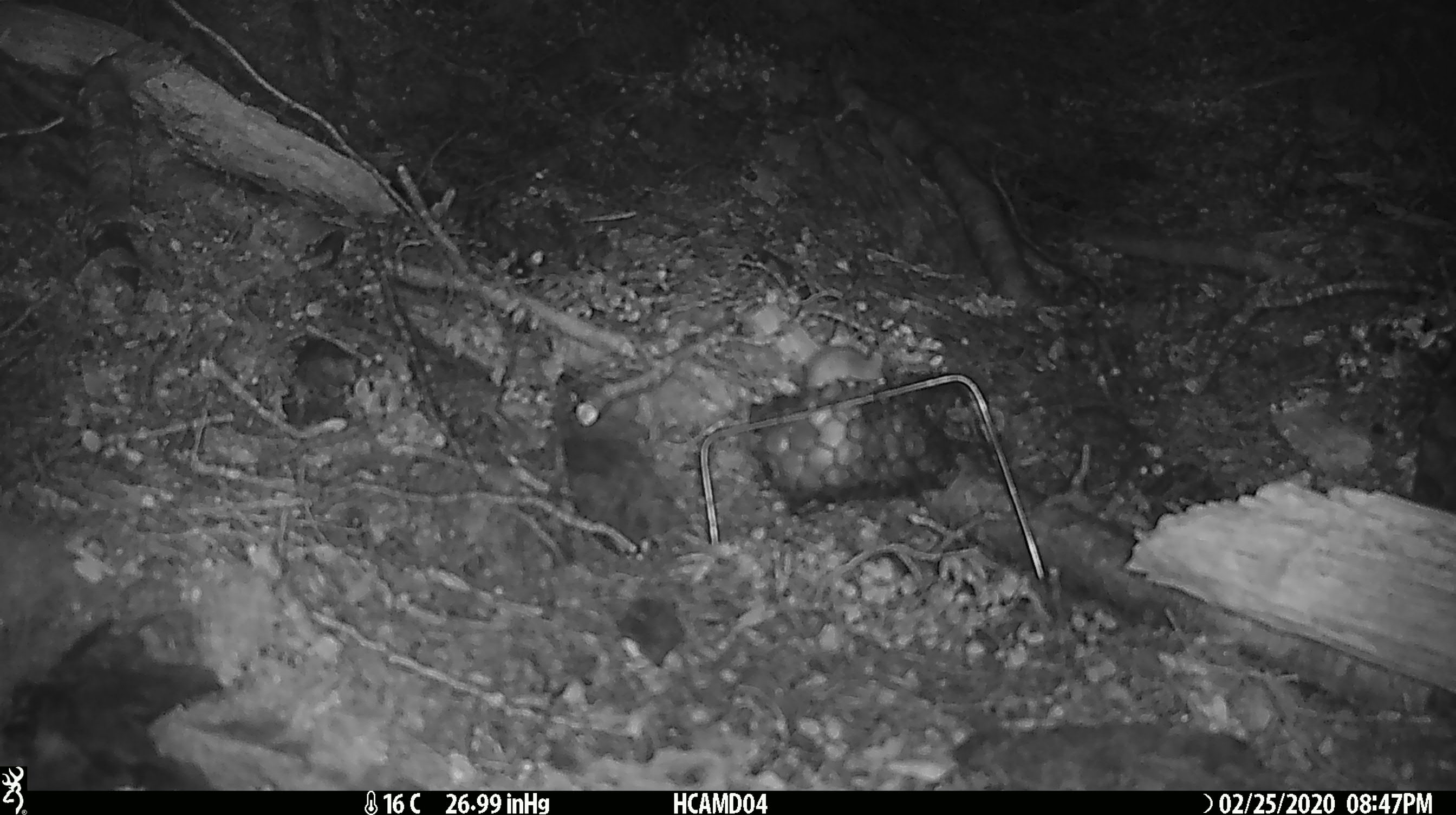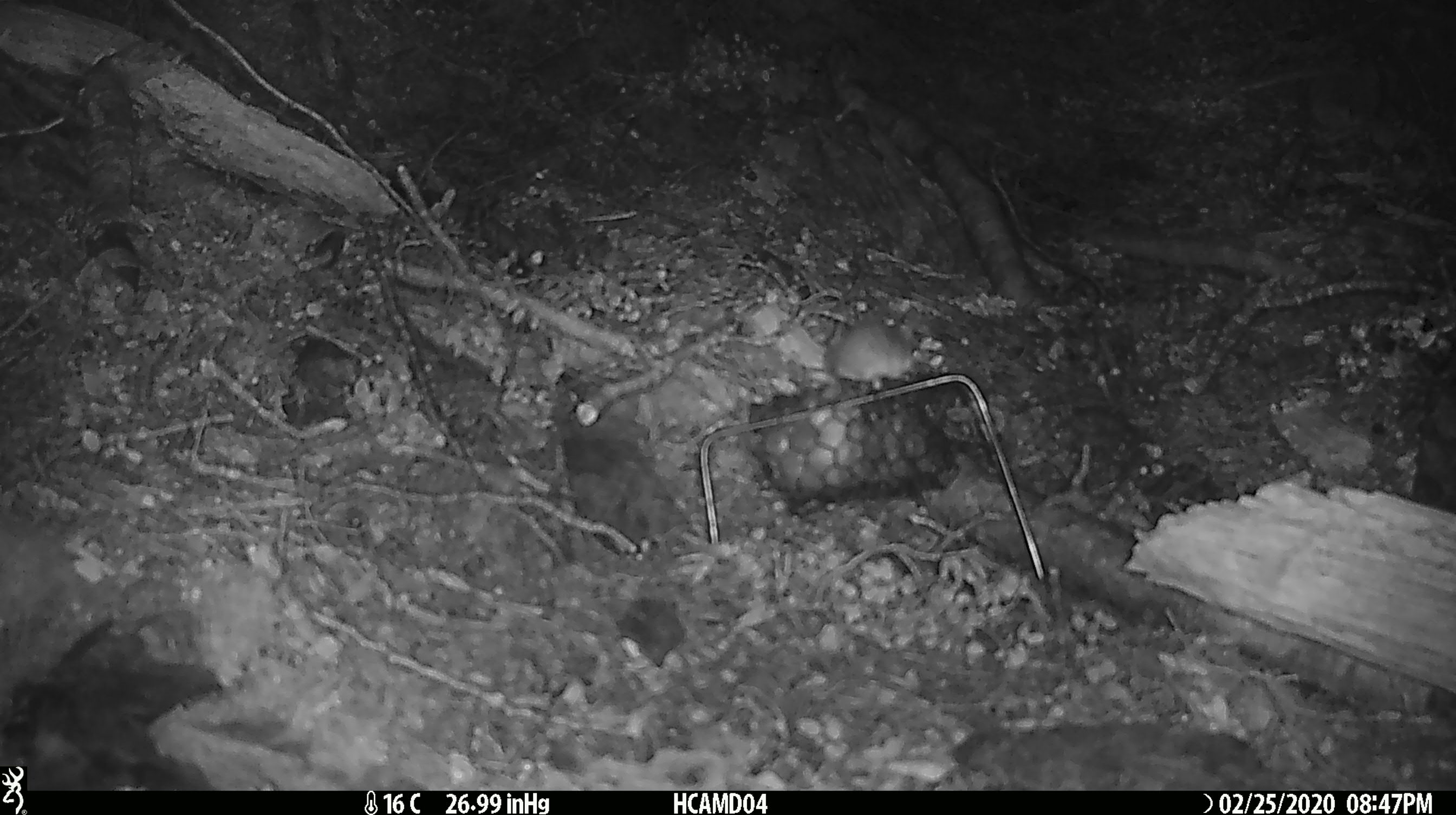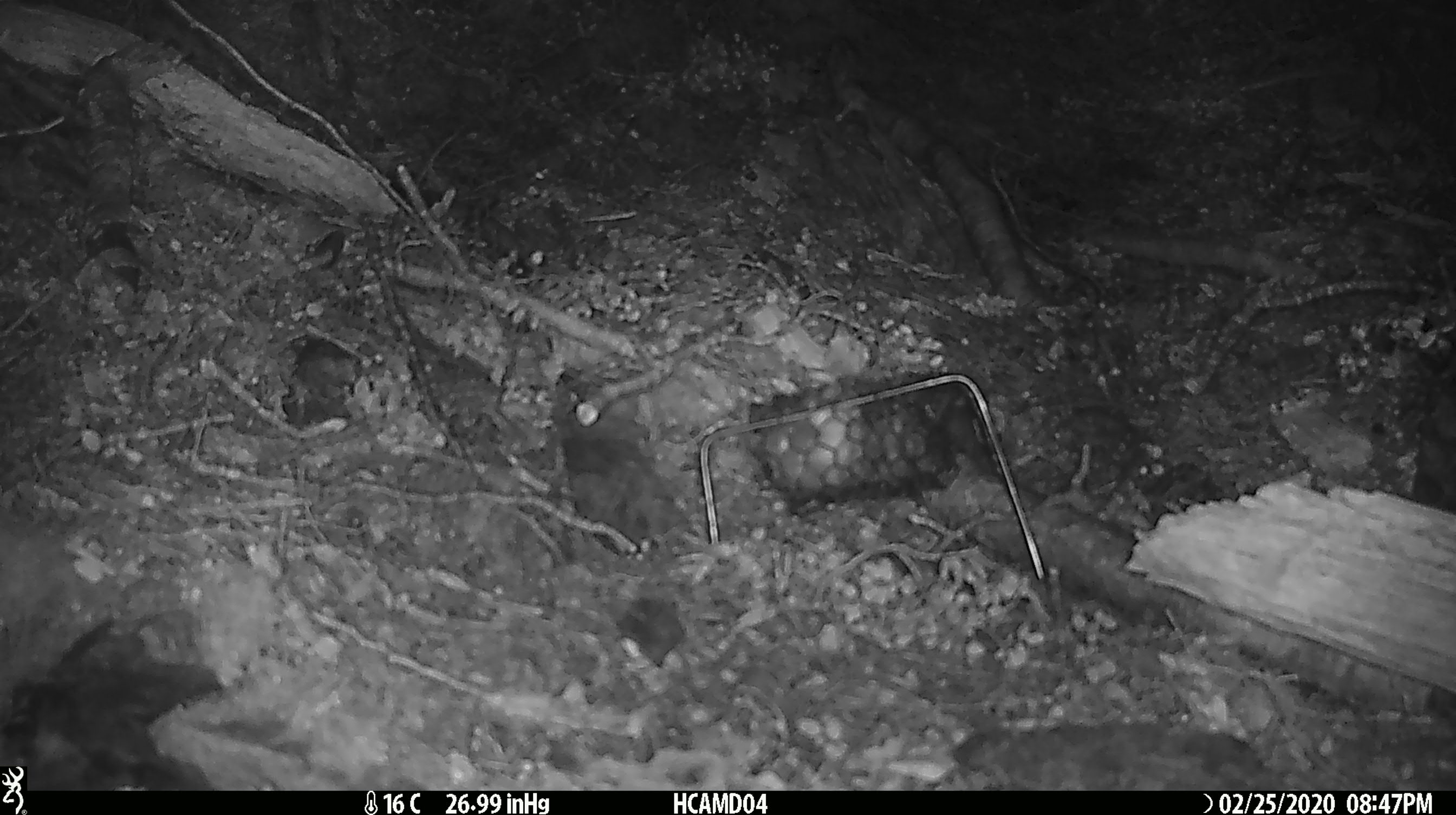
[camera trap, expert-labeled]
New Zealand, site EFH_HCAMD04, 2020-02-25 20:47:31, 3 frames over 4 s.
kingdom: Animalia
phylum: Chordata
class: Mammalia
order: Rodentia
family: Muridae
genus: Mus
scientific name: Mus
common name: mouse